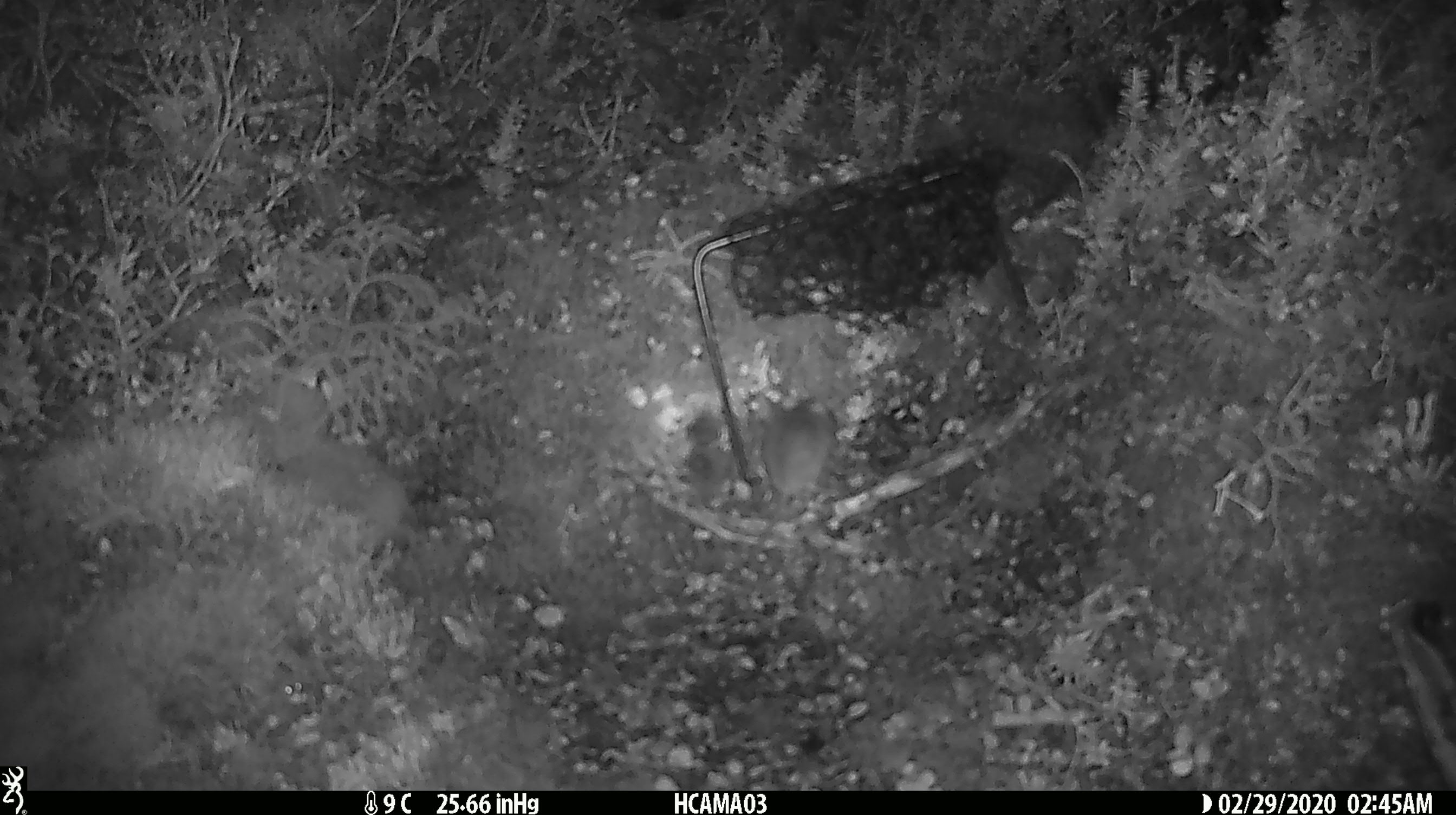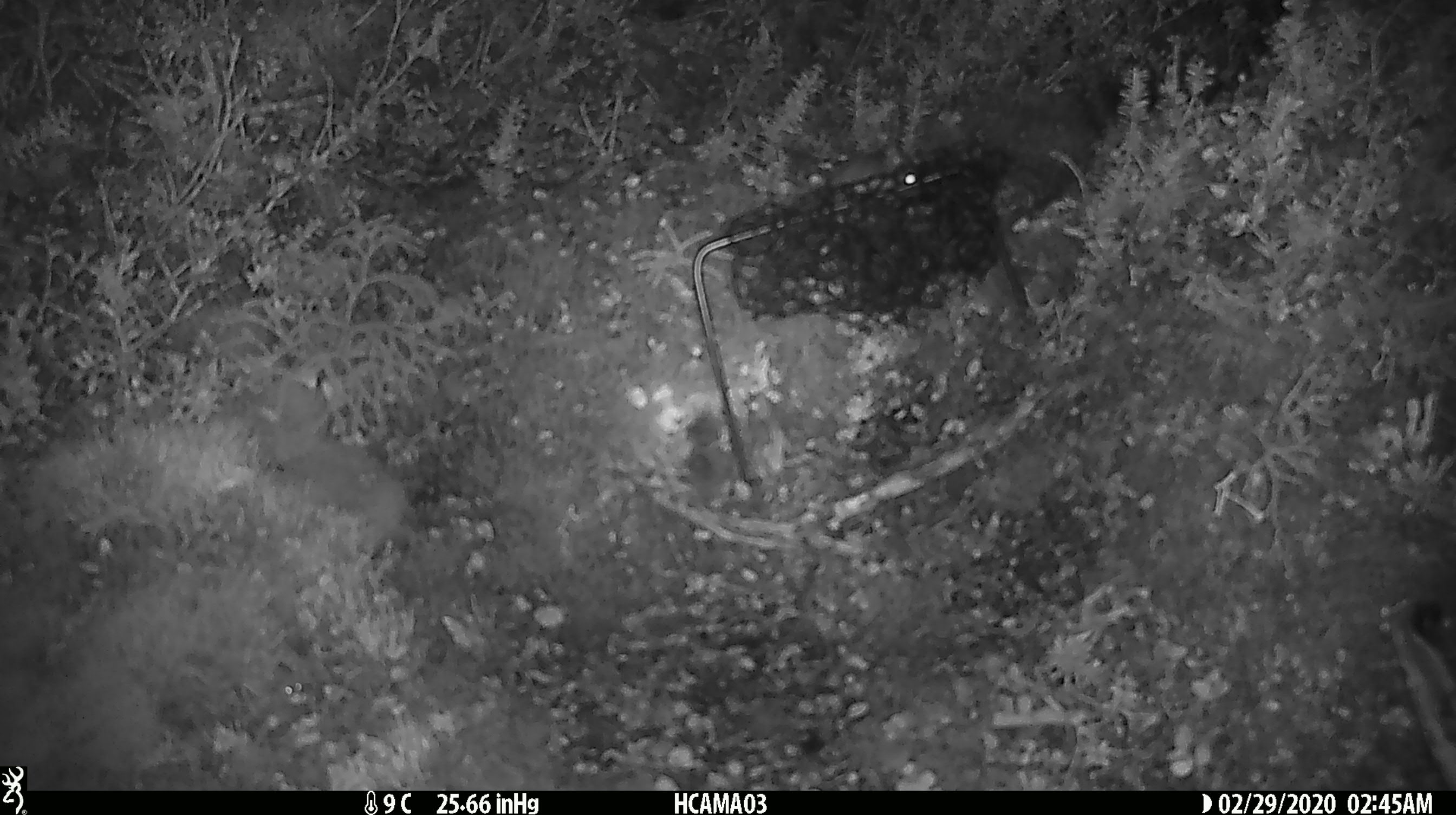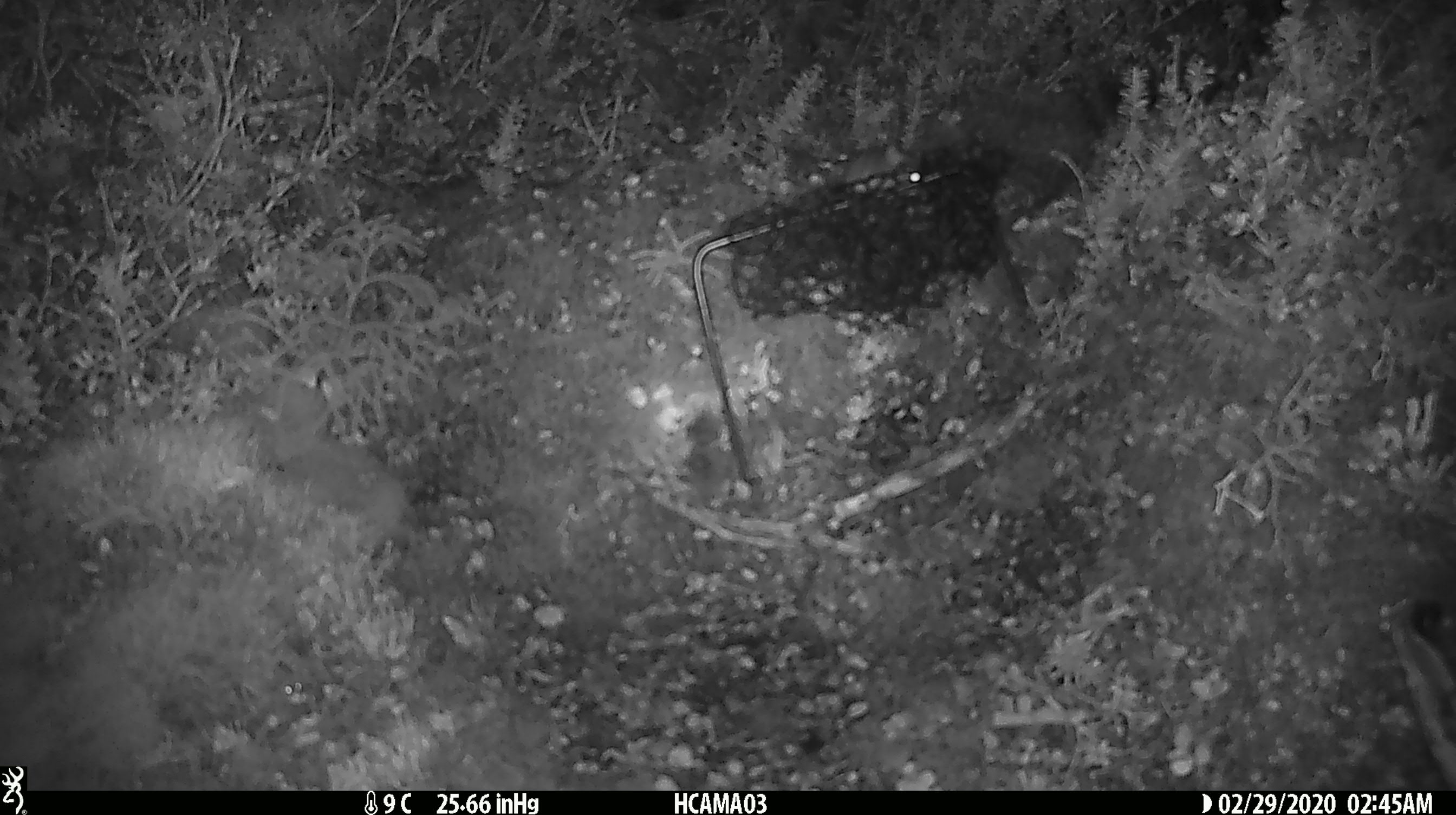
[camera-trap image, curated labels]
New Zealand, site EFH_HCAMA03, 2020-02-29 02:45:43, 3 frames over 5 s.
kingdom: Animalia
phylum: Chordata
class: Mammalia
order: Rodentia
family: Muridae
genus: Mus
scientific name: Mus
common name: mouse